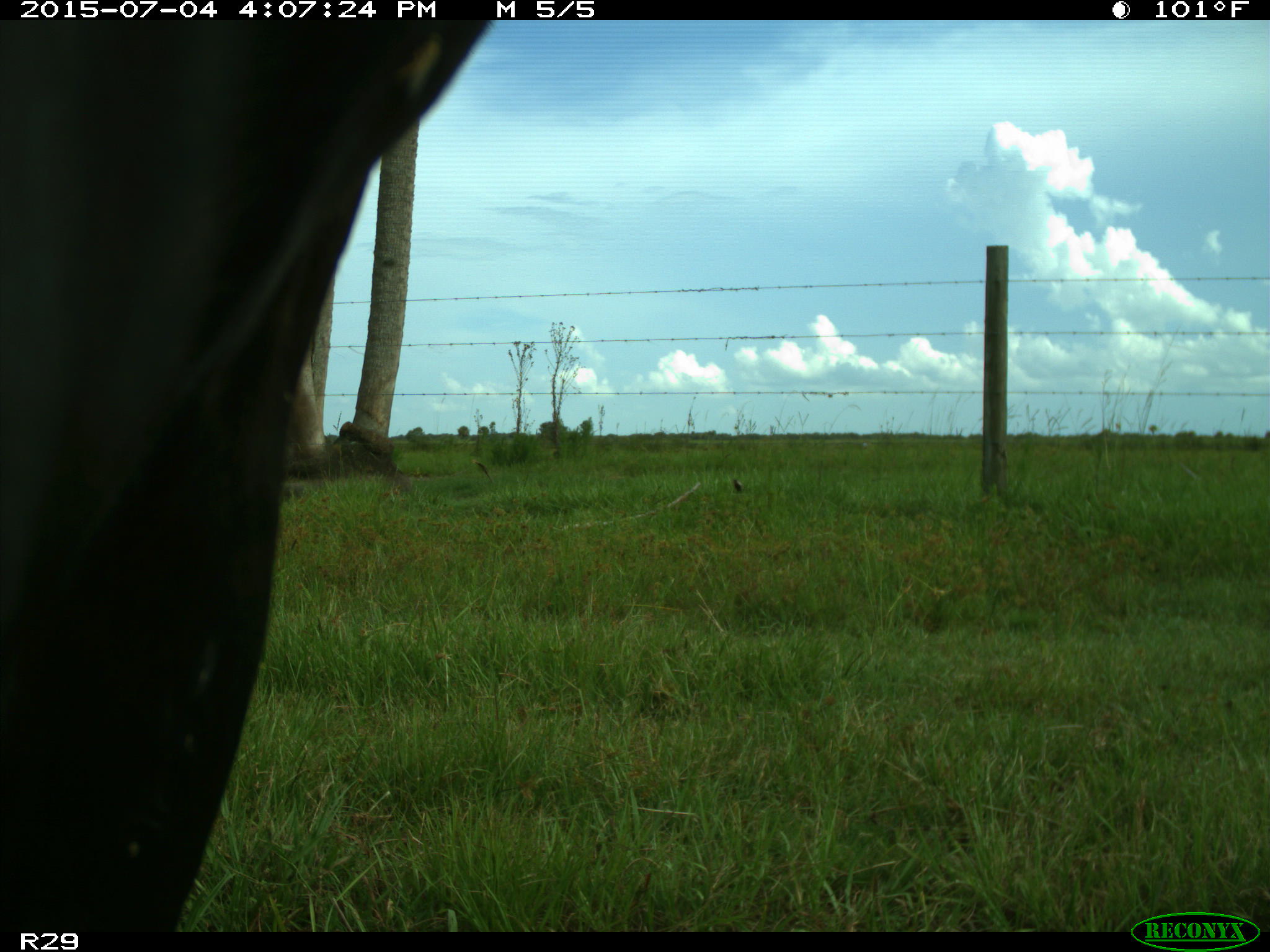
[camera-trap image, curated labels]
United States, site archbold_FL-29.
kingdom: Animalia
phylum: Chordata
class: Mammalia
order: Artiodactyla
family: Bovidae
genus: Bos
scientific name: Bos taurus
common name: domestic cow